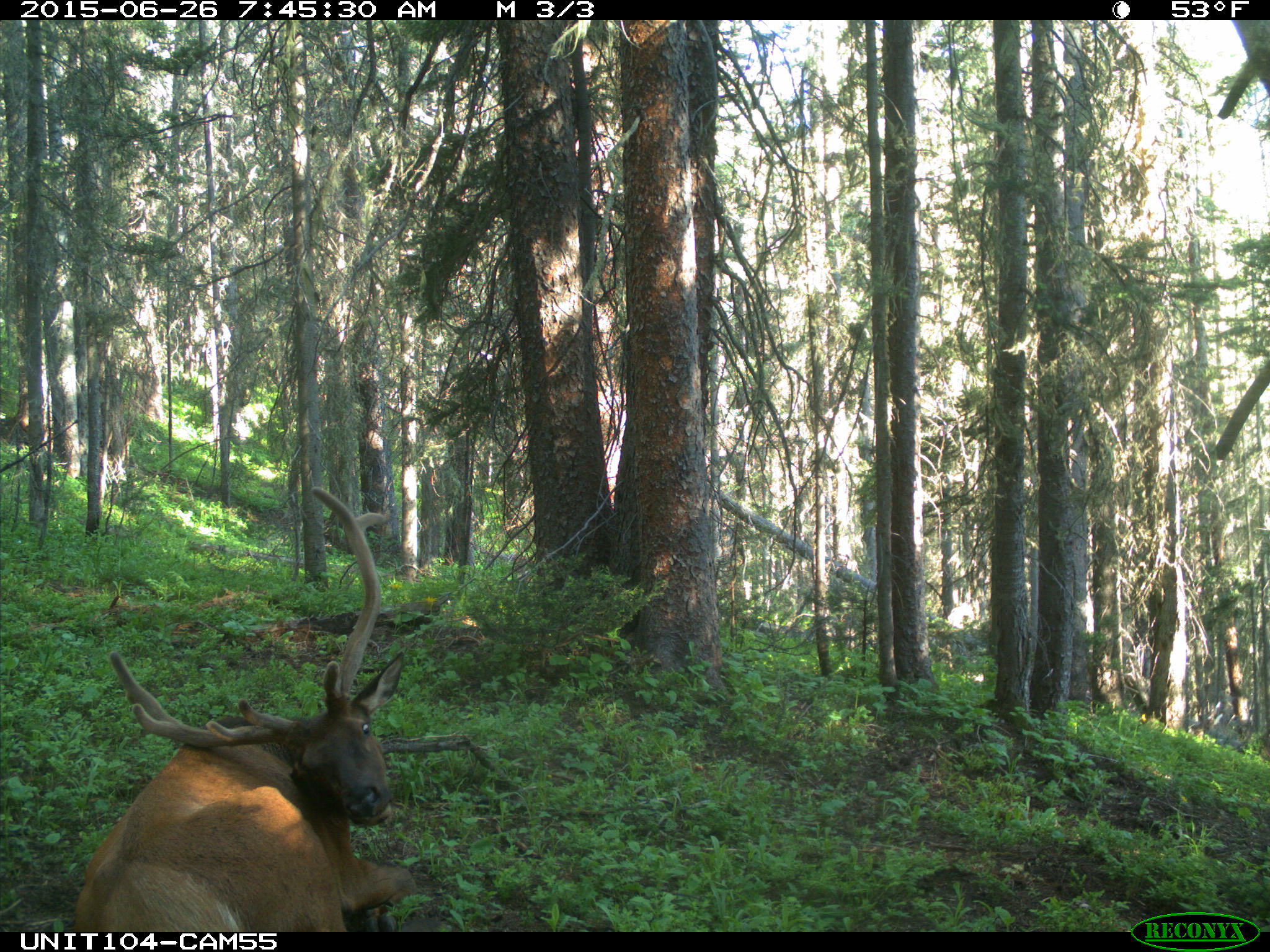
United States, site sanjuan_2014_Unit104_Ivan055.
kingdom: Animalia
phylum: Chordata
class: Mammalia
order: Artiodactyla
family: Cervidae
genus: Cervus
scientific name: Cervus elaphus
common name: red deer